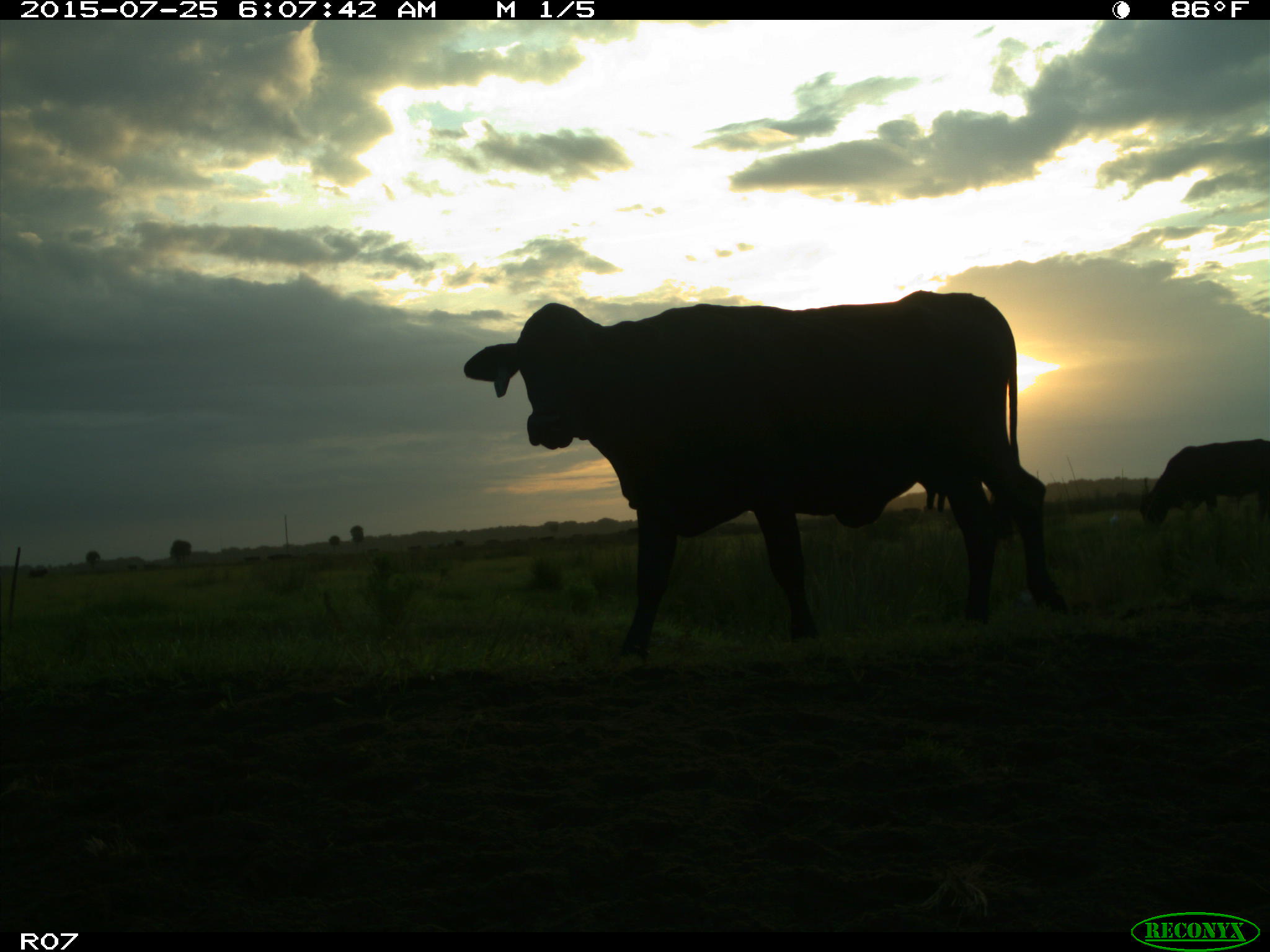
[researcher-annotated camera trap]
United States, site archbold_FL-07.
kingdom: Animalia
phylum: Chordata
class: Mammalia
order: Artiodactyla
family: Bovidae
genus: Bos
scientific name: Bos taurus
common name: domestic cow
Bos taurus (domestic cow).